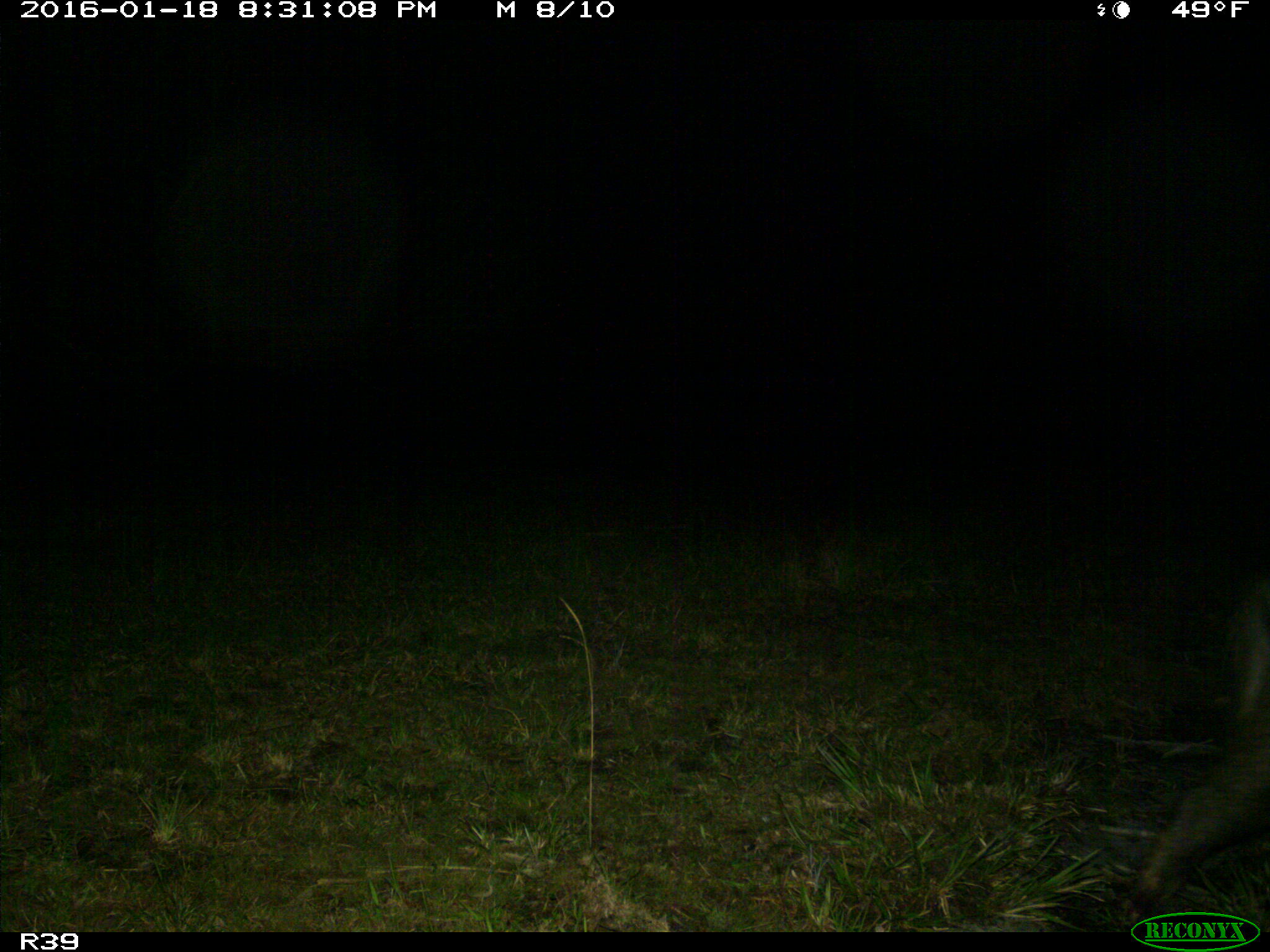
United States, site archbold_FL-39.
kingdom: Animalia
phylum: Chordata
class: Mammalia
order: Artiodactyla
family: Suidae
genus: Sus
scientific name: Sus scrofa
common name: wild boar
Sus scrofa (wild boar).